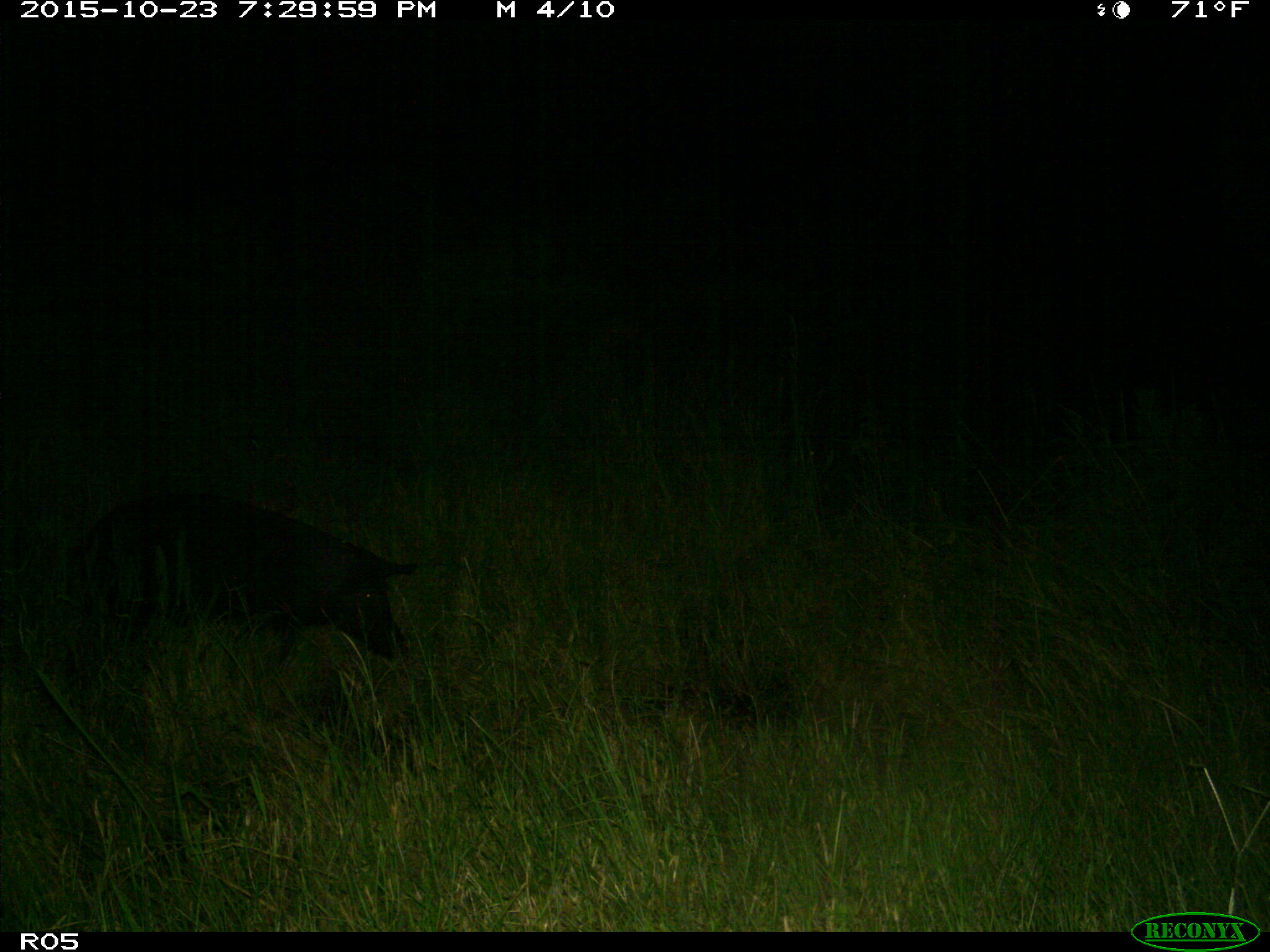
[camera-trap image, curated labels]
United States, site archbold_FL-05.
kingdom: Animalia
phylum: Chordata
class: Mammalia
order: Artiodactyla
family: Suidae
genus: Sus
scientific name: Sus scrofa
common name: wild boar